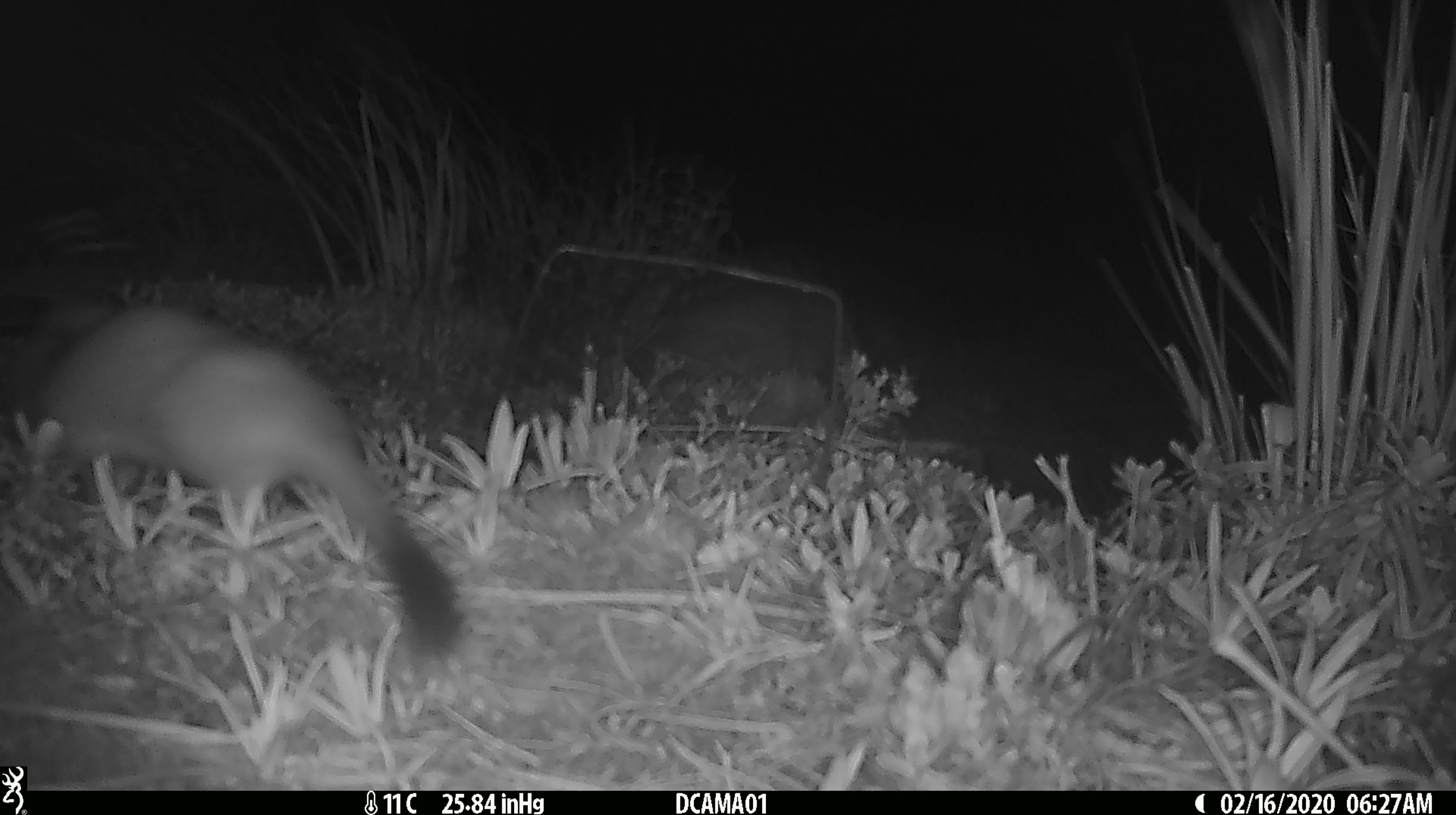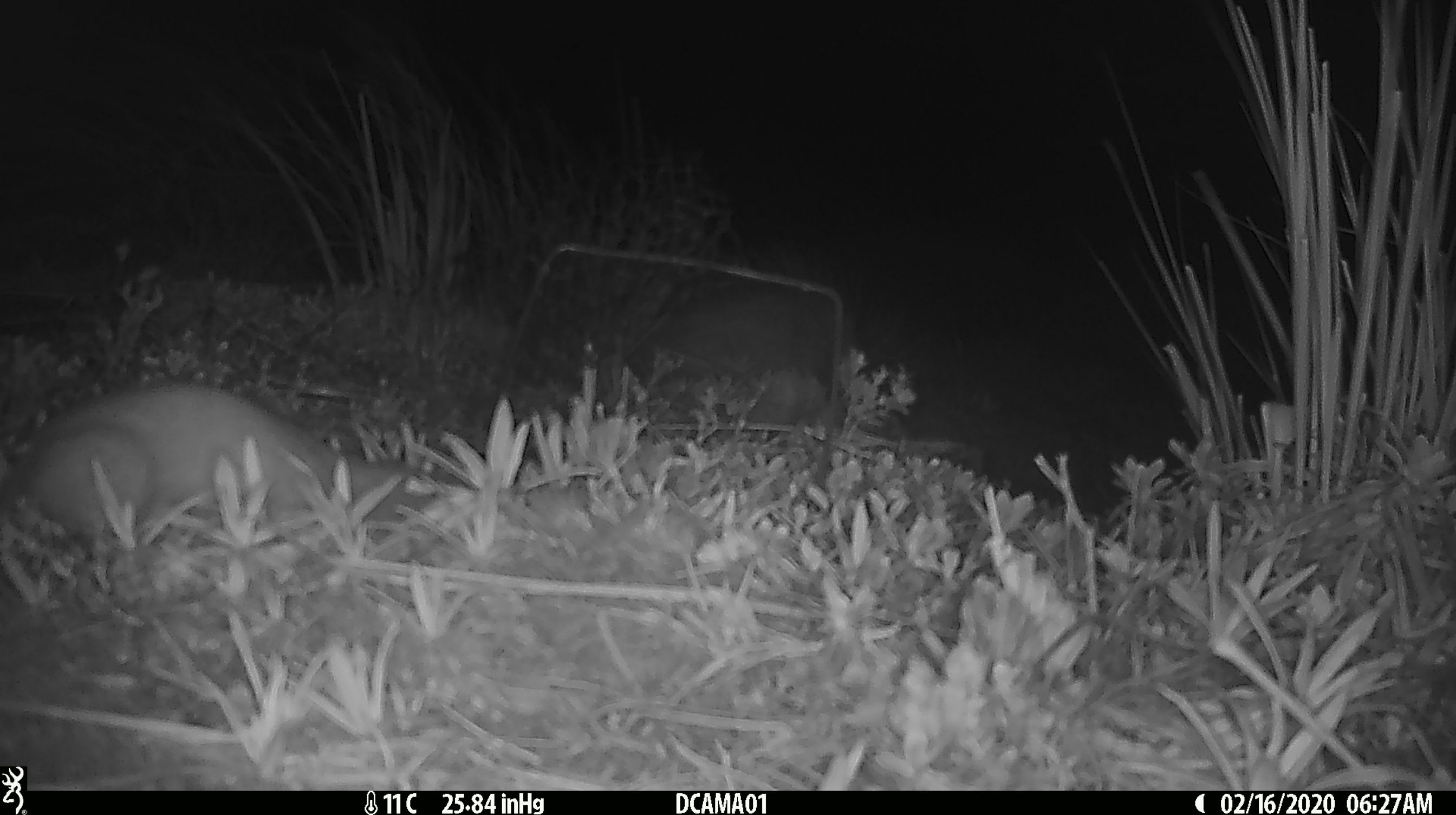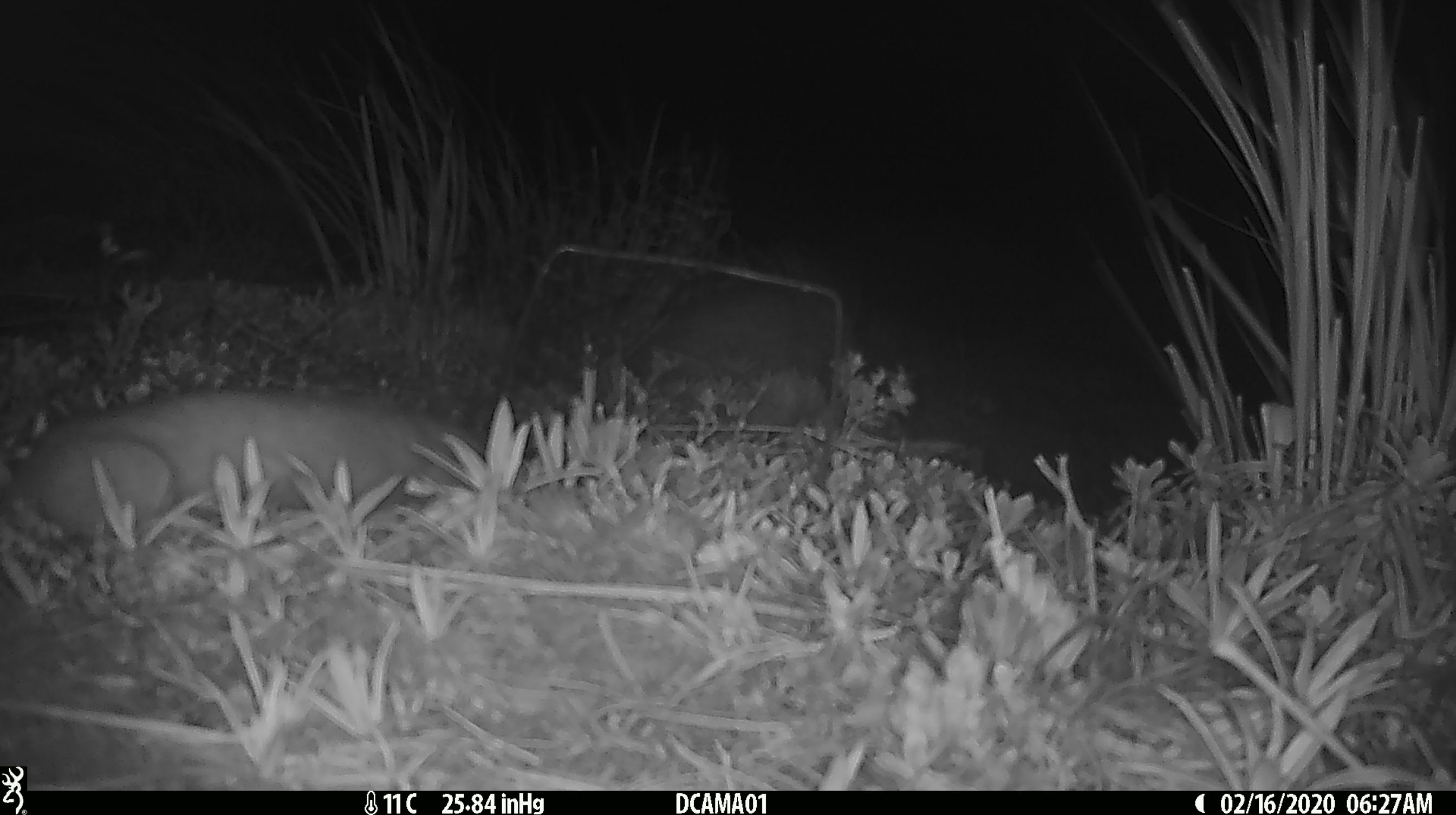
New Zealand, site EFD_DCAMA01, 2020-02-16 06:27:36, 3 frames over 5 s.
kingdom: Animalia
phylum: Chordata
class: Mammalia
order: Carnivora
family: Mustelidae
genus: Mustela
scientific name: Mustela erminea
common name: stoat